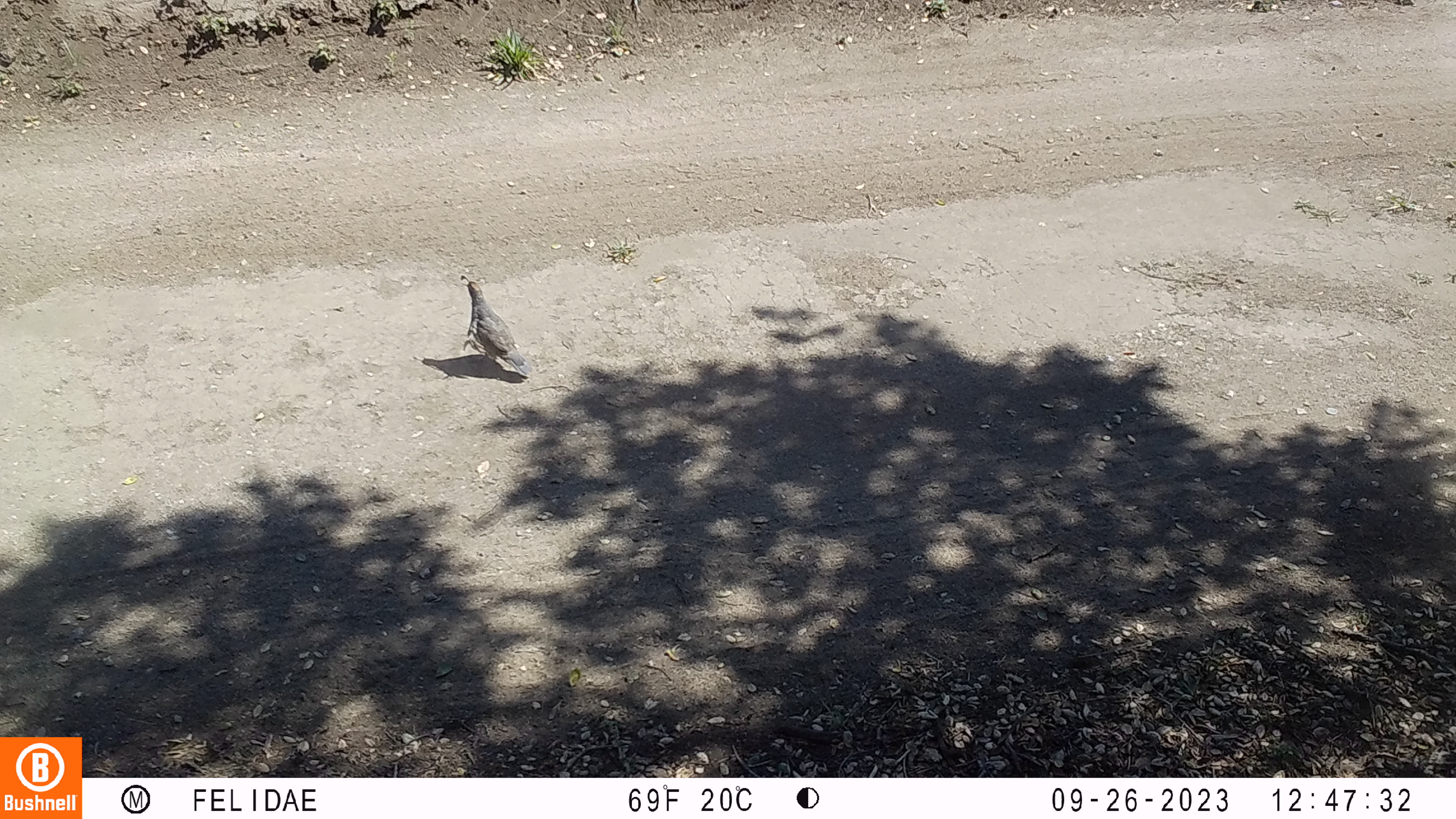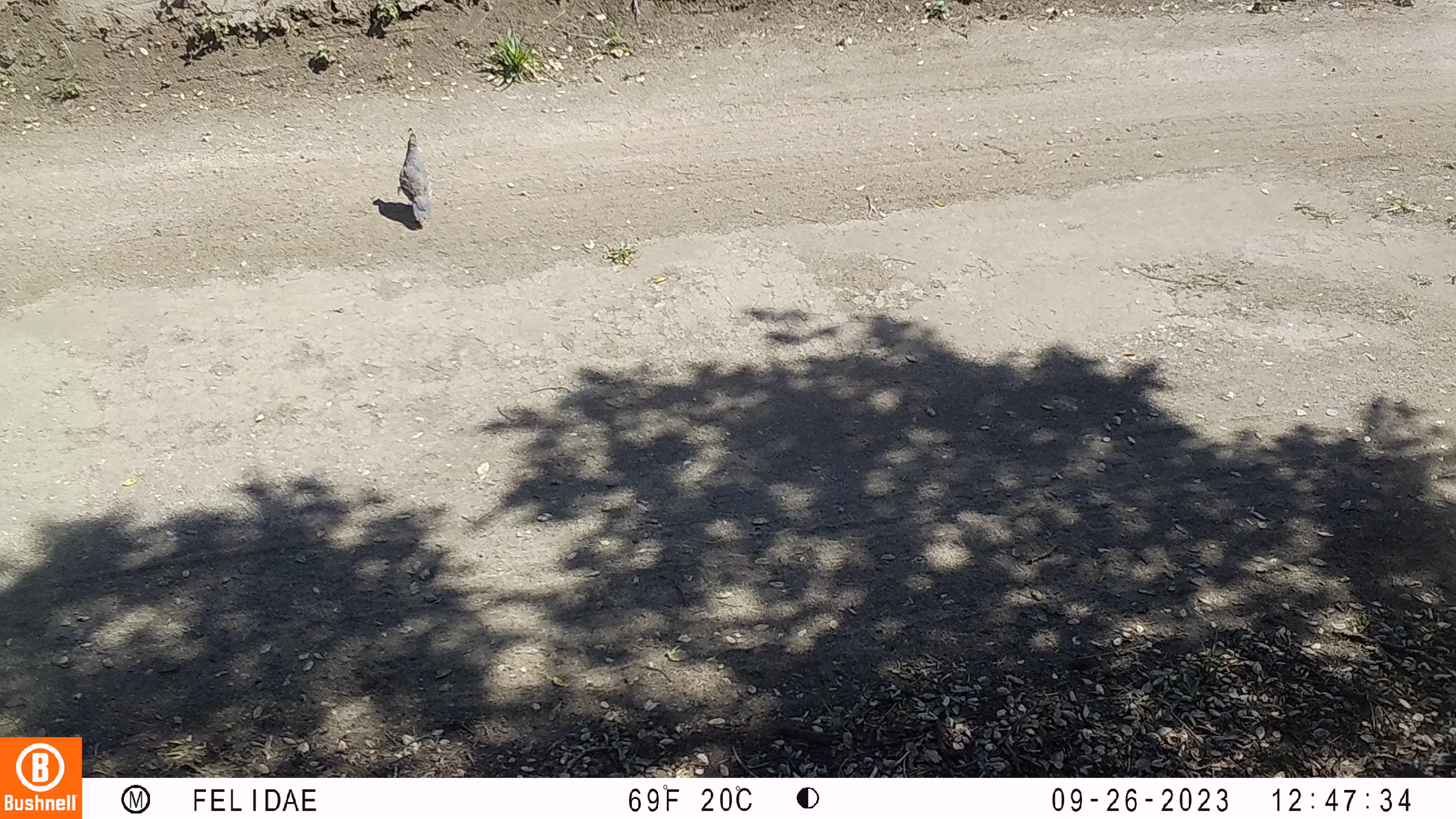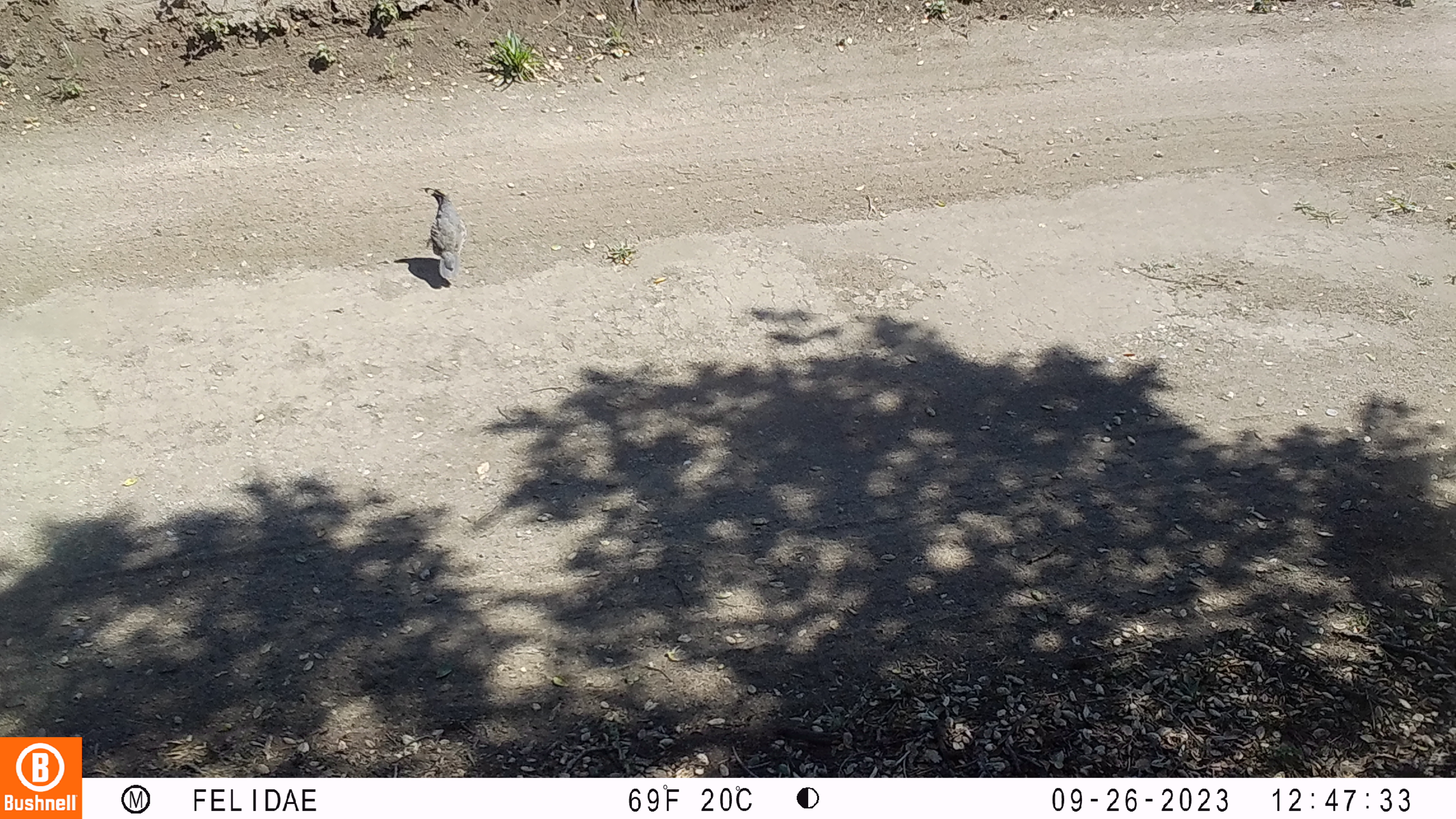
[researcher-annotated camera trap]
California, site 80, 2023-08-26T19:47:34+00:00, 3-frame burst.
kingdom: Animalia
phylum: Chordata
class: Aves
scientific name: Aves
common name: bird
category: unknown bird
Unknown bird (bird) (Aves).